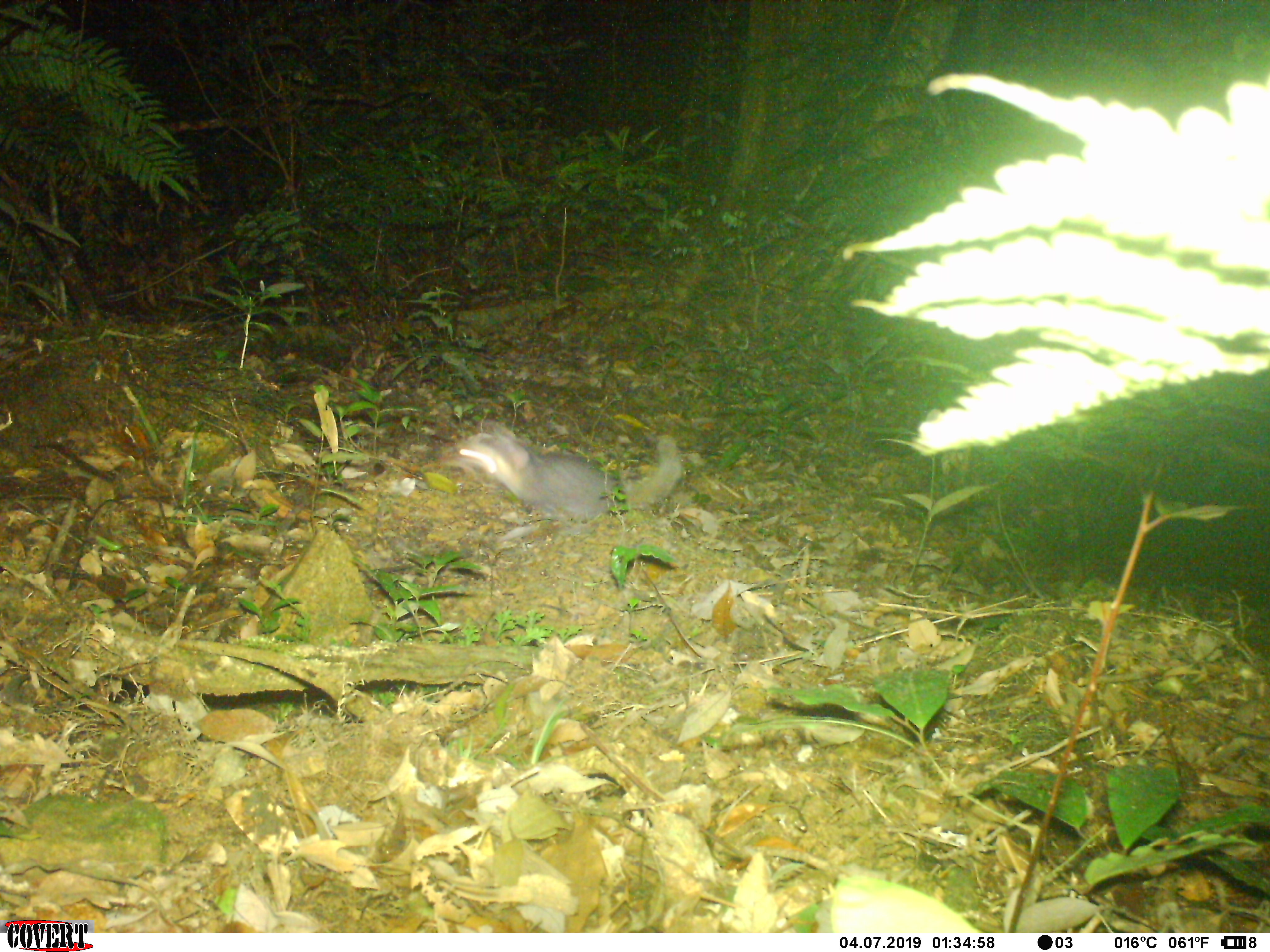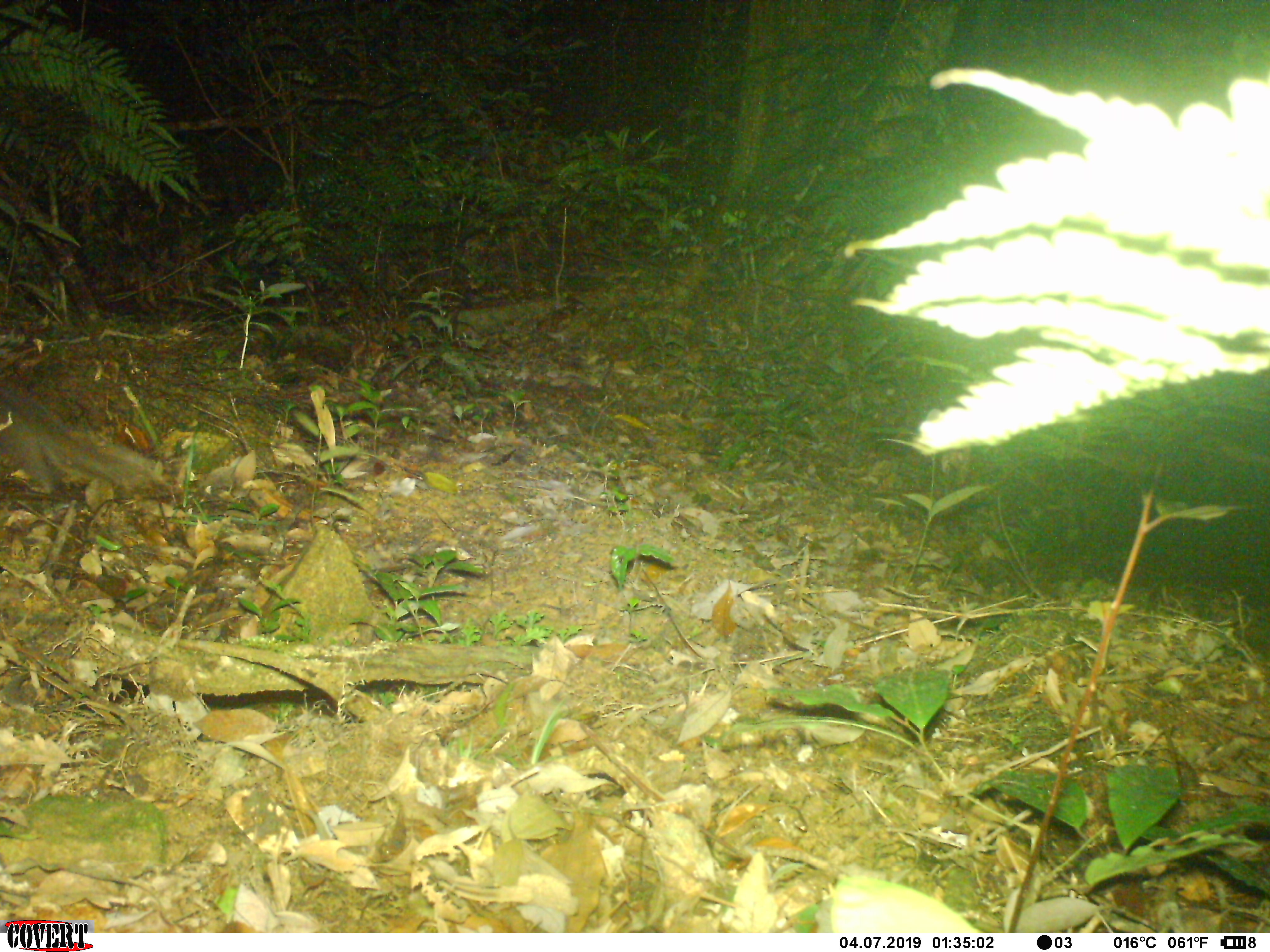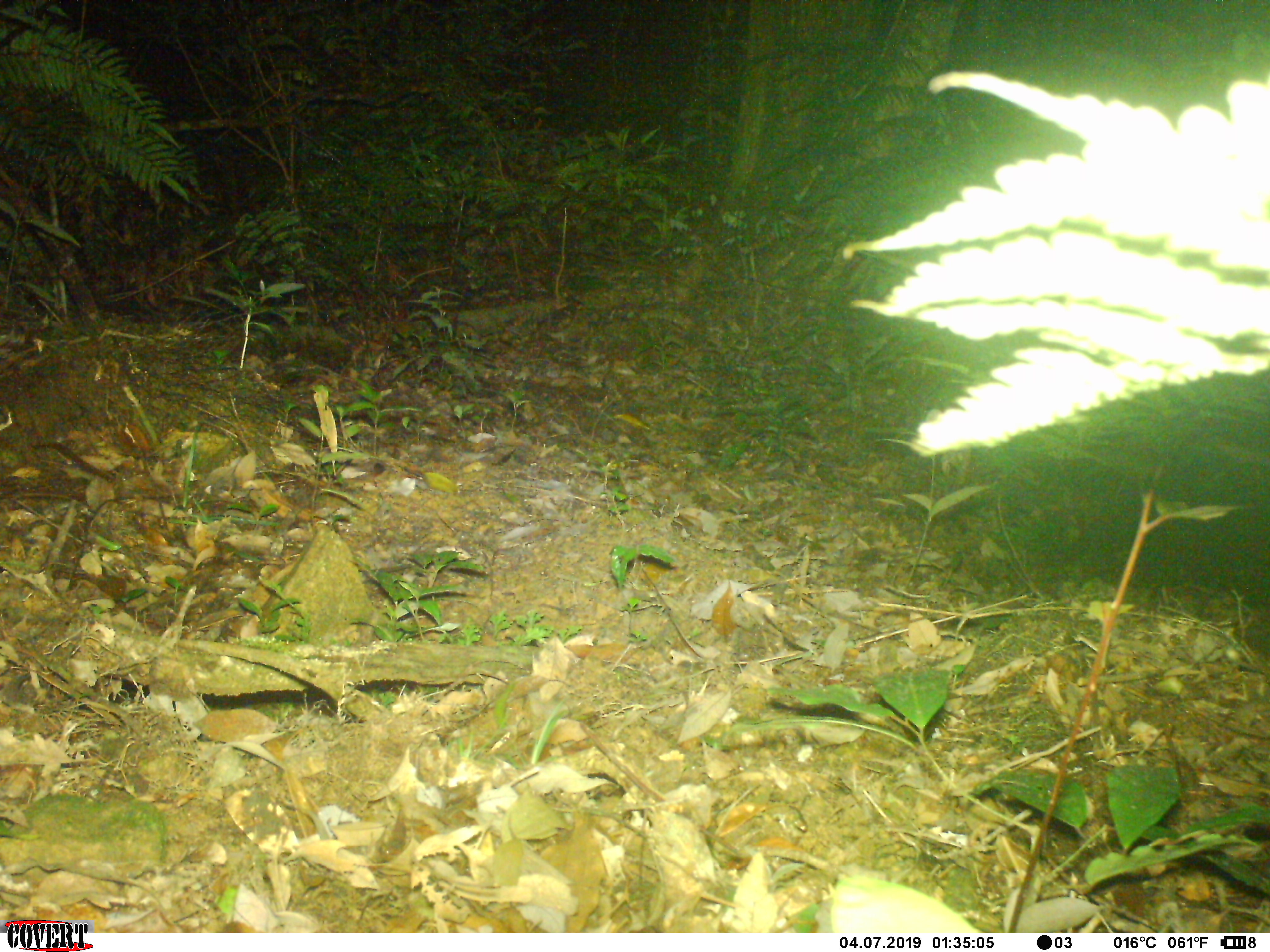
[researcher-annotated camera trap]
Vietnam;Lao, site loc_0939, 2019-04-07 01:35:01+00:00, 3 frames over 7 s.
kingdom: Animalia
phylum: Chordata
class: Mammalia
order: Carnivora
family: Mustelidae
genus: Melogale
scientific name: Melogale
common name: ferret badger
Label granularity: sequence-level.